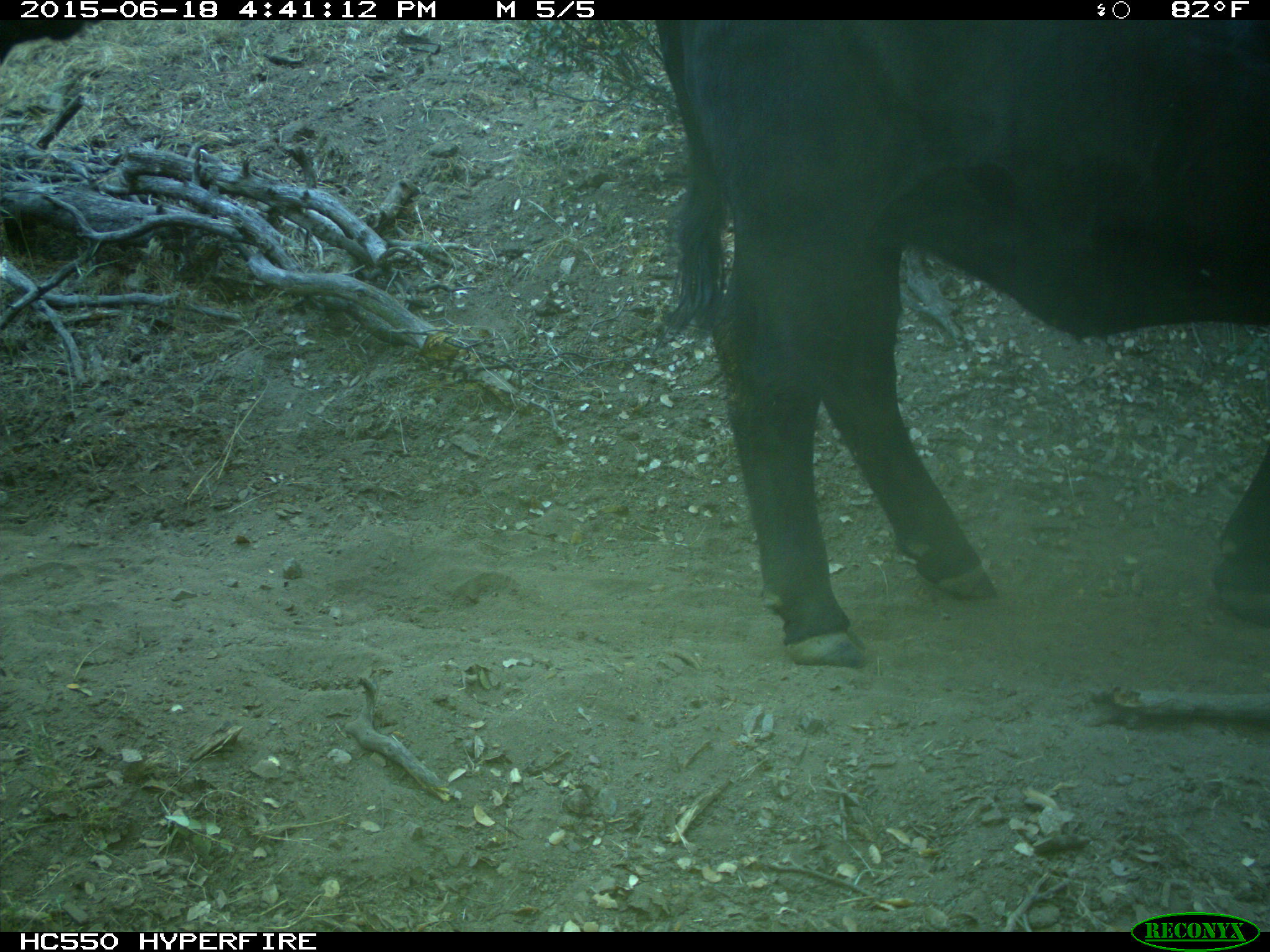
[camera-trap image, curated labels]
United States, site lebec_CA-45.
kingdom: Animalia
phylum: Chordata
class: Mammalia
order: Artiodactyla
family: Bovidae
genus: Bos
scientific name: Bos taurus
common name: domestic cow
Bos taurus (domestic cow).